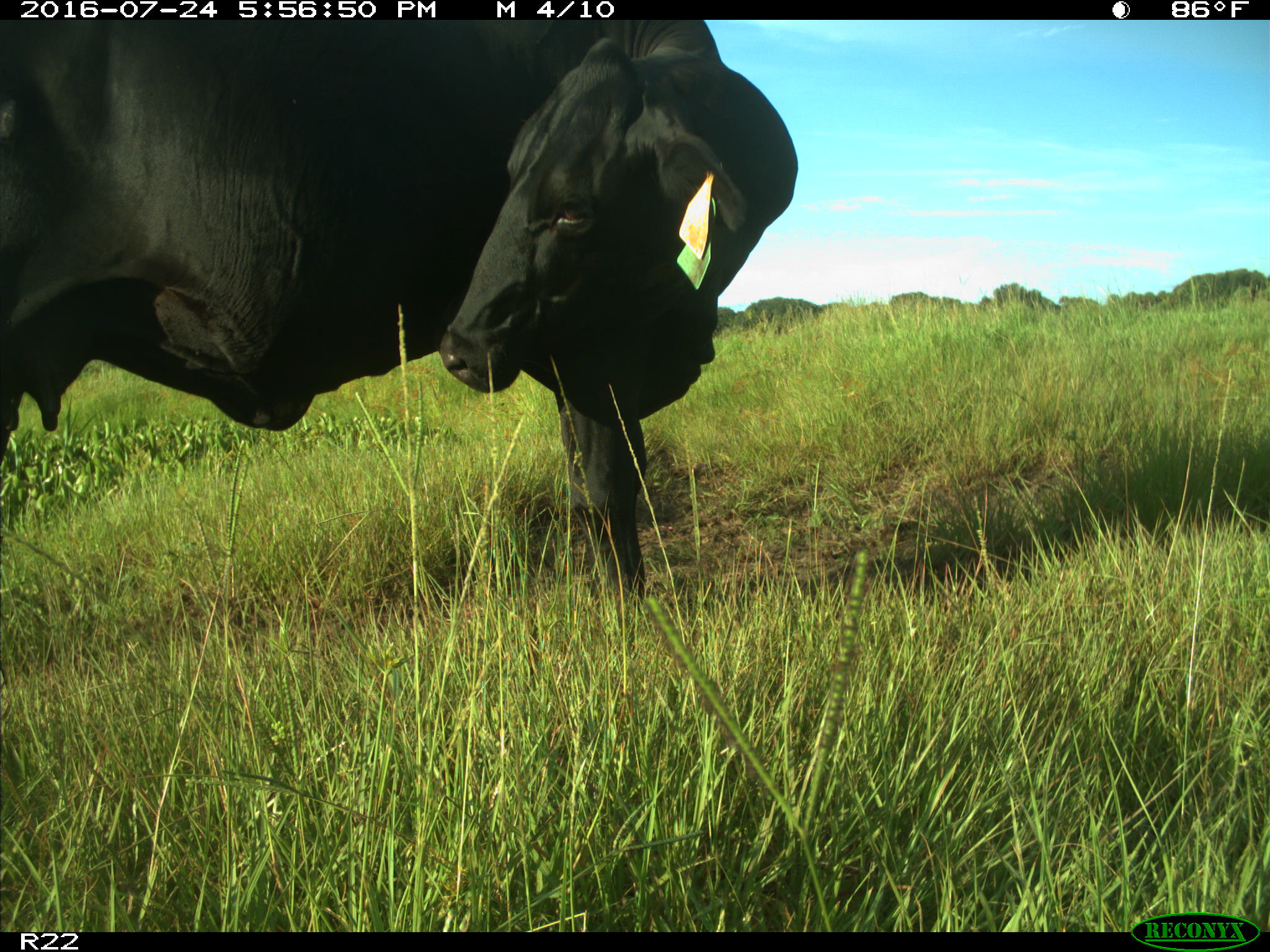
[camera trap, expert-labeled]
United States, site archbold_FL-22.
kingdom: Animalia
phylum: Chordata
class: Mammalia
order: Artiodactyla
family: Bovidae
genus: Bos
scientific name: Bos taurus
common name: domestic cow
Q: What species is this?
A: Bos taurus (domestic cow).